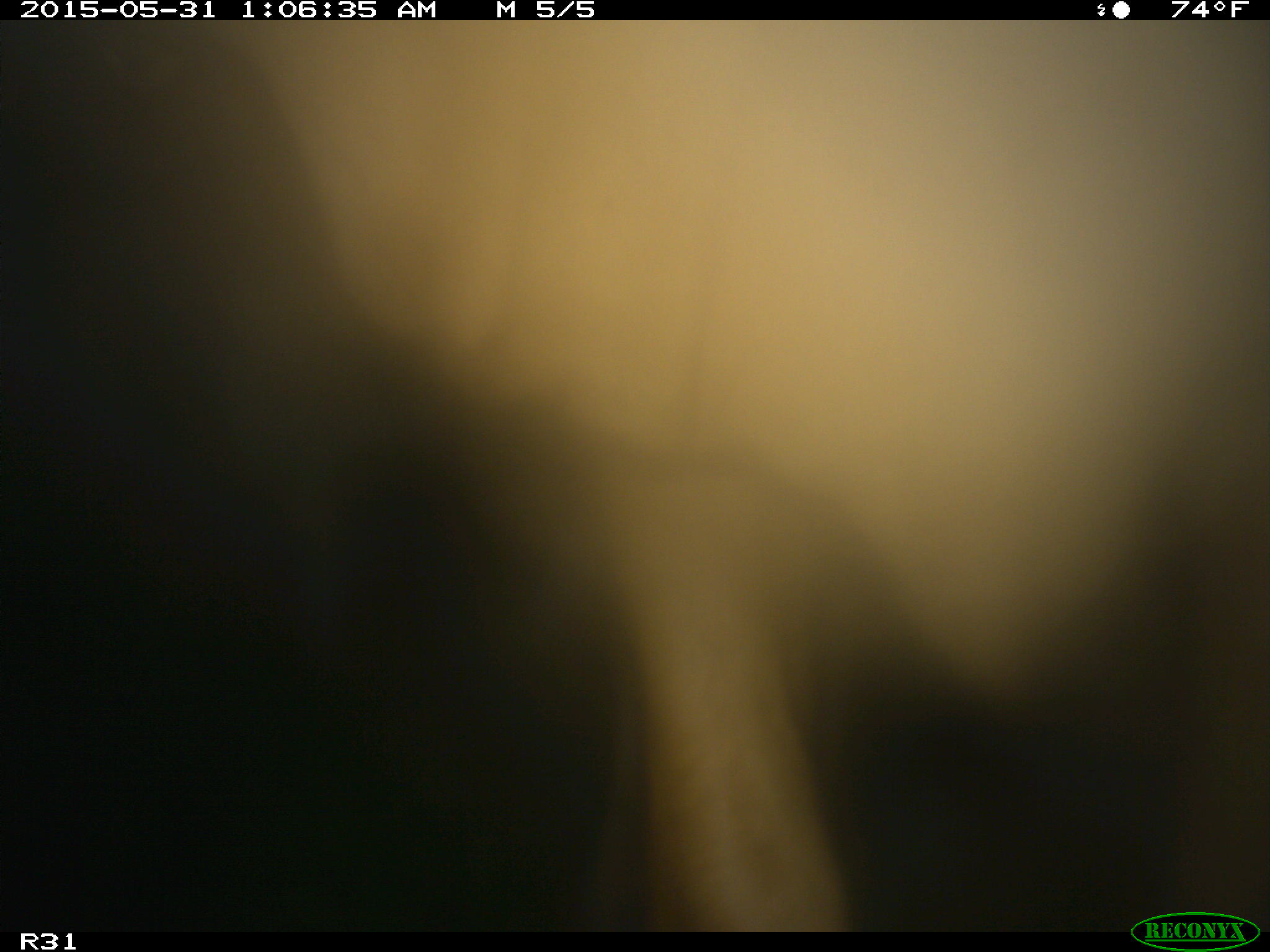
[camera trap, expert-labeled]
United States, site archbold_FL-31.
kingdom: Animalia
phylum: Chordata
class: Mammalia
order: Artiodactyla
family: Bovidae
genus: Bos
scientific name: Bos taurus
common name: domestic cow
Bos taurus (domestic cow).